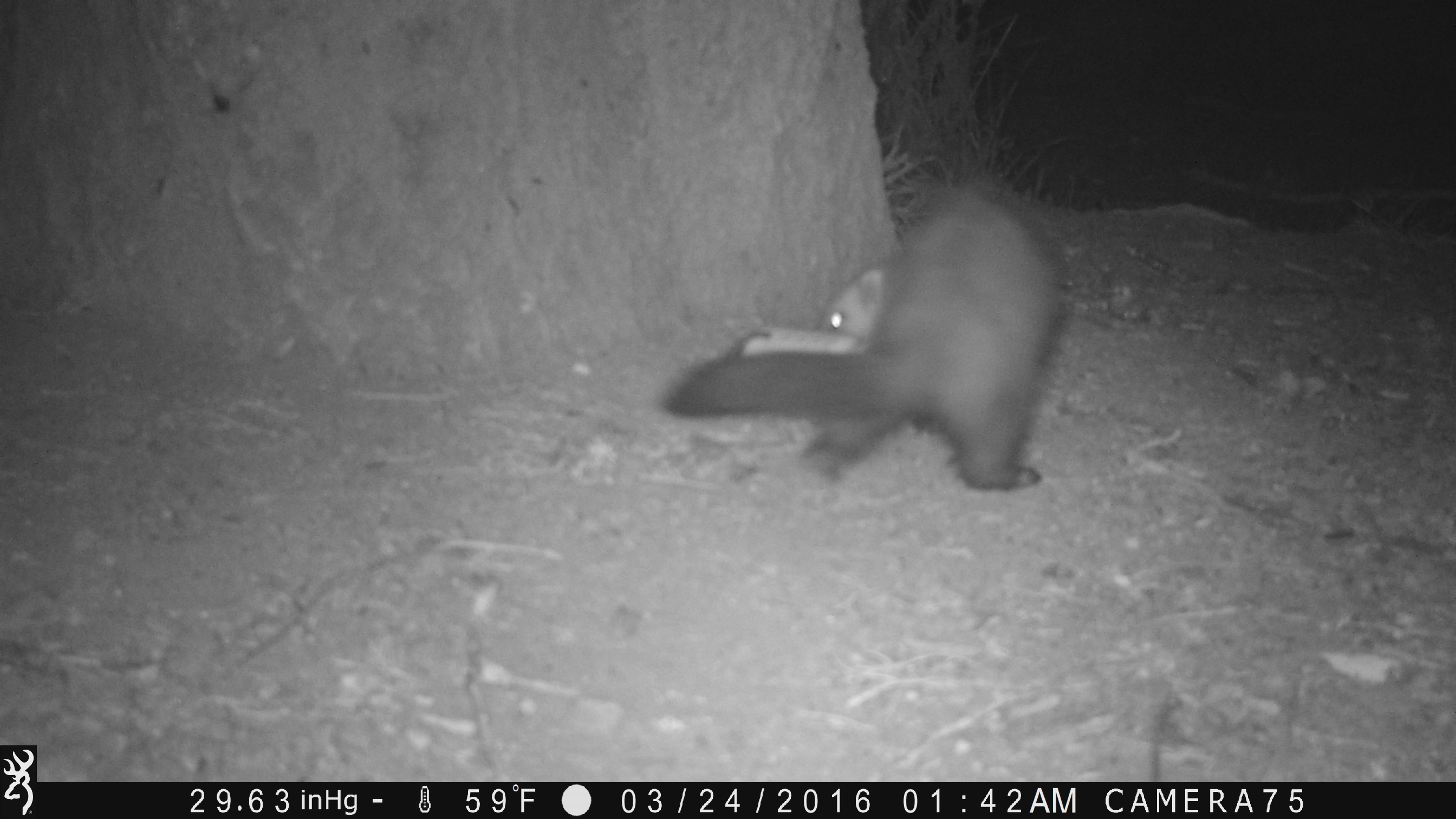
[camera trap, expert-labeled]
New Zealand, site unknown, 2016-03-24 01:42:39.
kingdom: Animalia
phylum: Chordata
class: Mammalia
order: Carnivora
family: Mustelidae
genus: Mustela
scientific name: Mustela furo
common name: ferret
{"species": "ferret (Mustela furo)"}